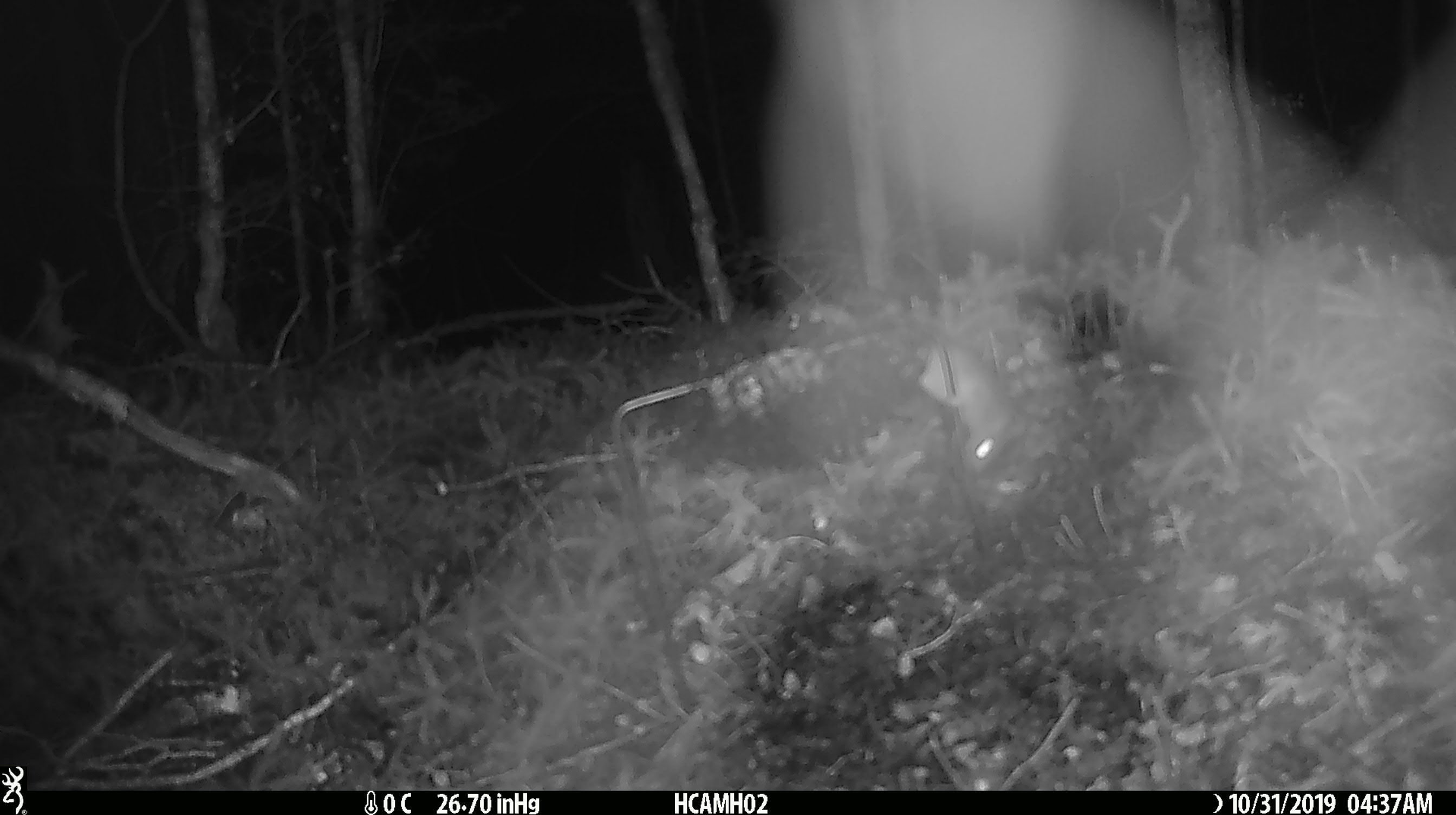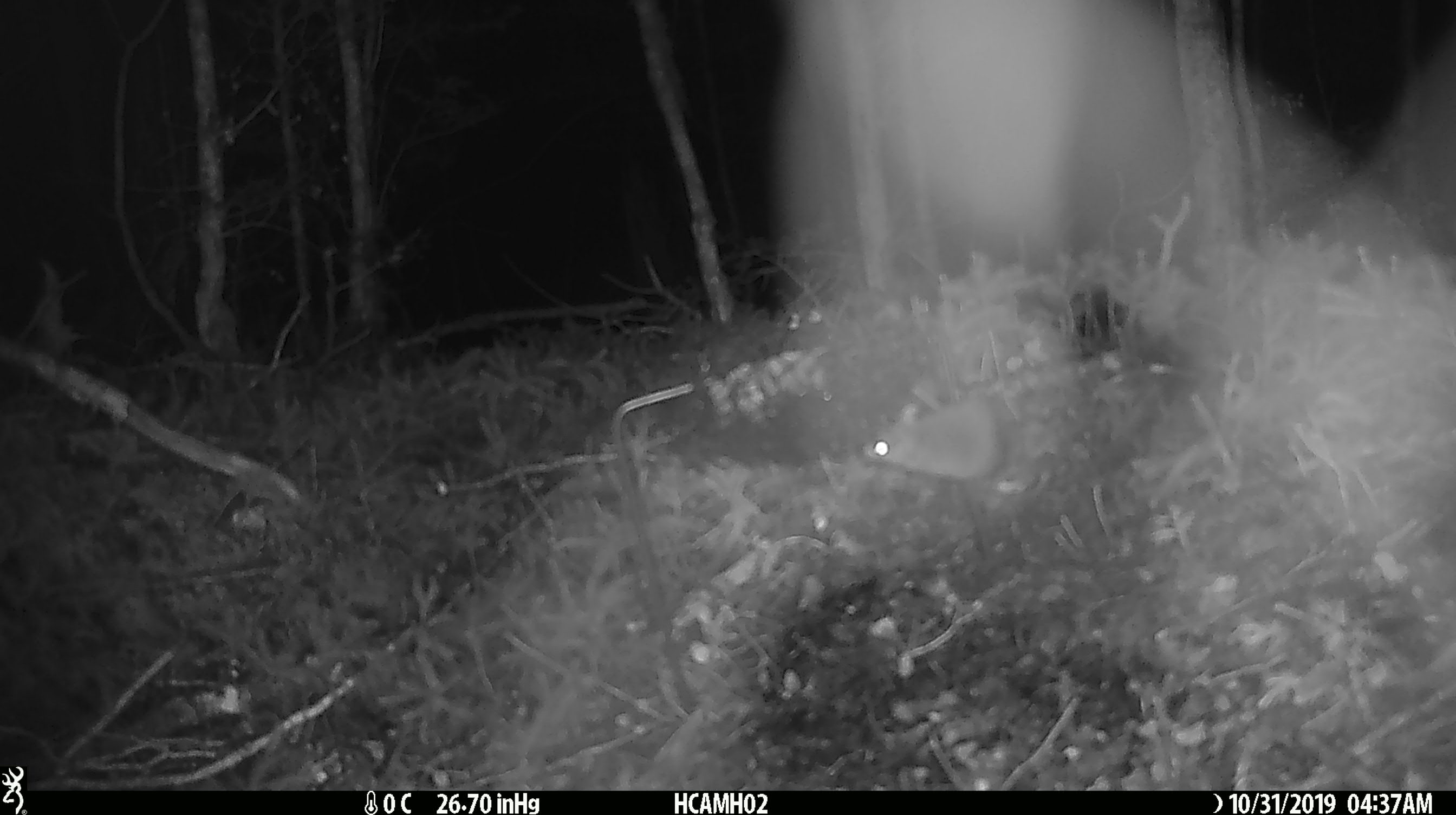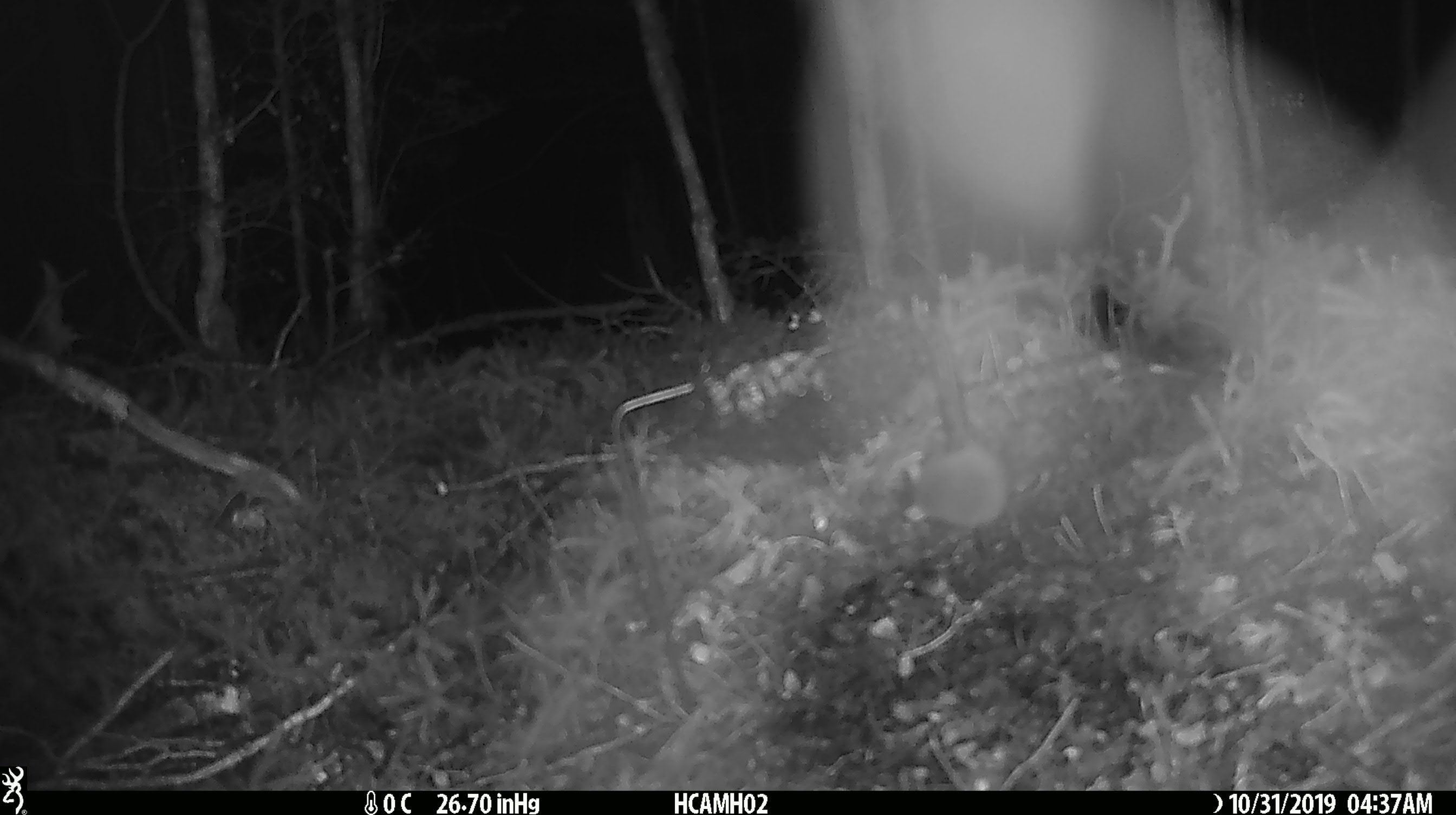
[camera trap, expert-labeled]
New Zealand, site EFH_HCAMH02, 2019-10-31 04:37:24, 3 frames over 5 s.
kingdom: Animalia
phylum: Chordata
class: Mammalia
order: Rodentia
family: Muridae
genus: Mus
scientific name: Mus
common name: mouse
Mouse (Mus).